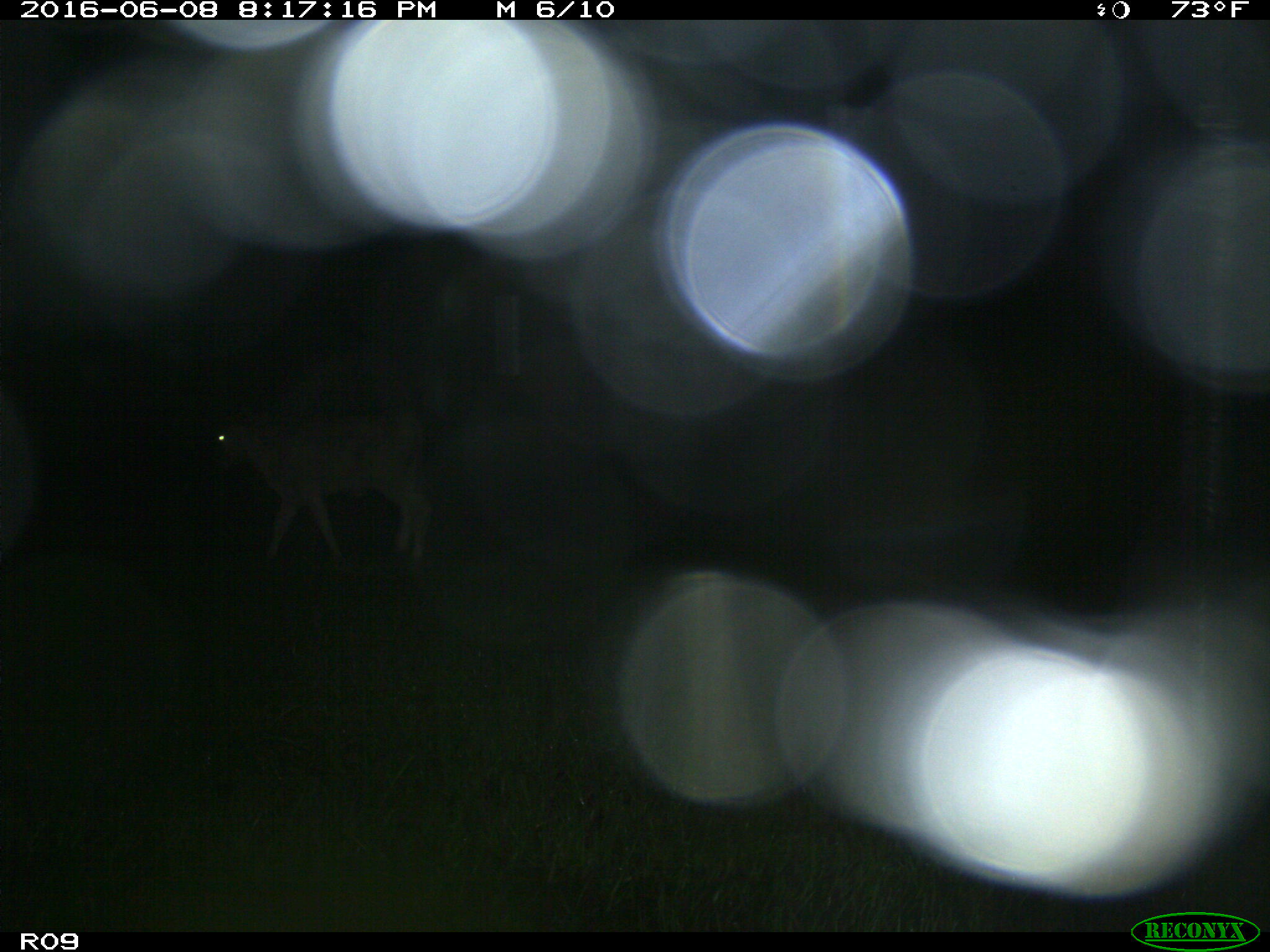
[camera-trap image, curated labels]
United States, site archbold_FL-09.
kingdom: Animalia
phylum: Chordata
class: Mammalia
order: Artiodactyla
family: Bovidae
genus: Bos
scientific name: Bos taurus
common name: domestic cow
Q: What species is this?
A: Bos taurus (domestic cow).